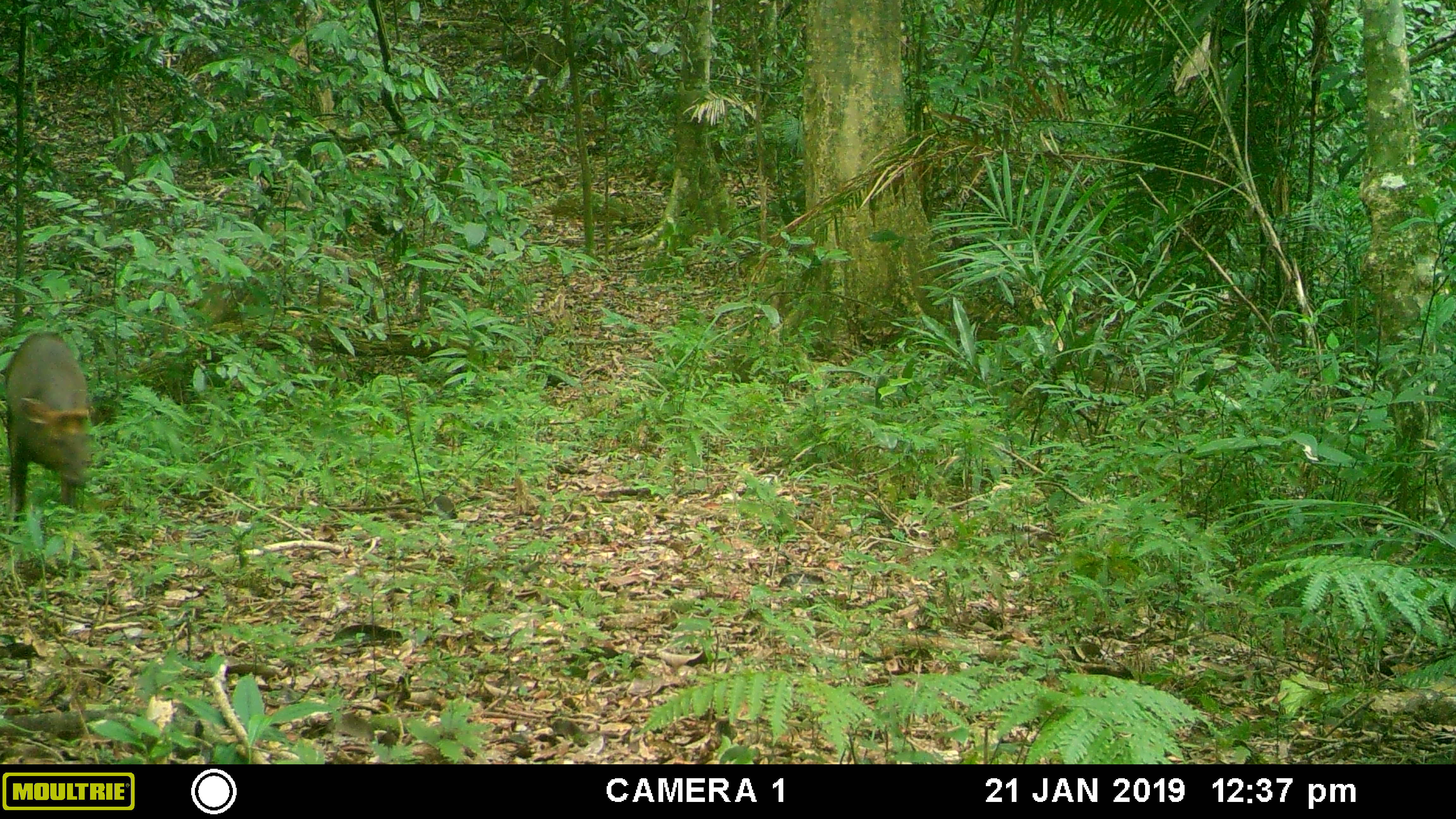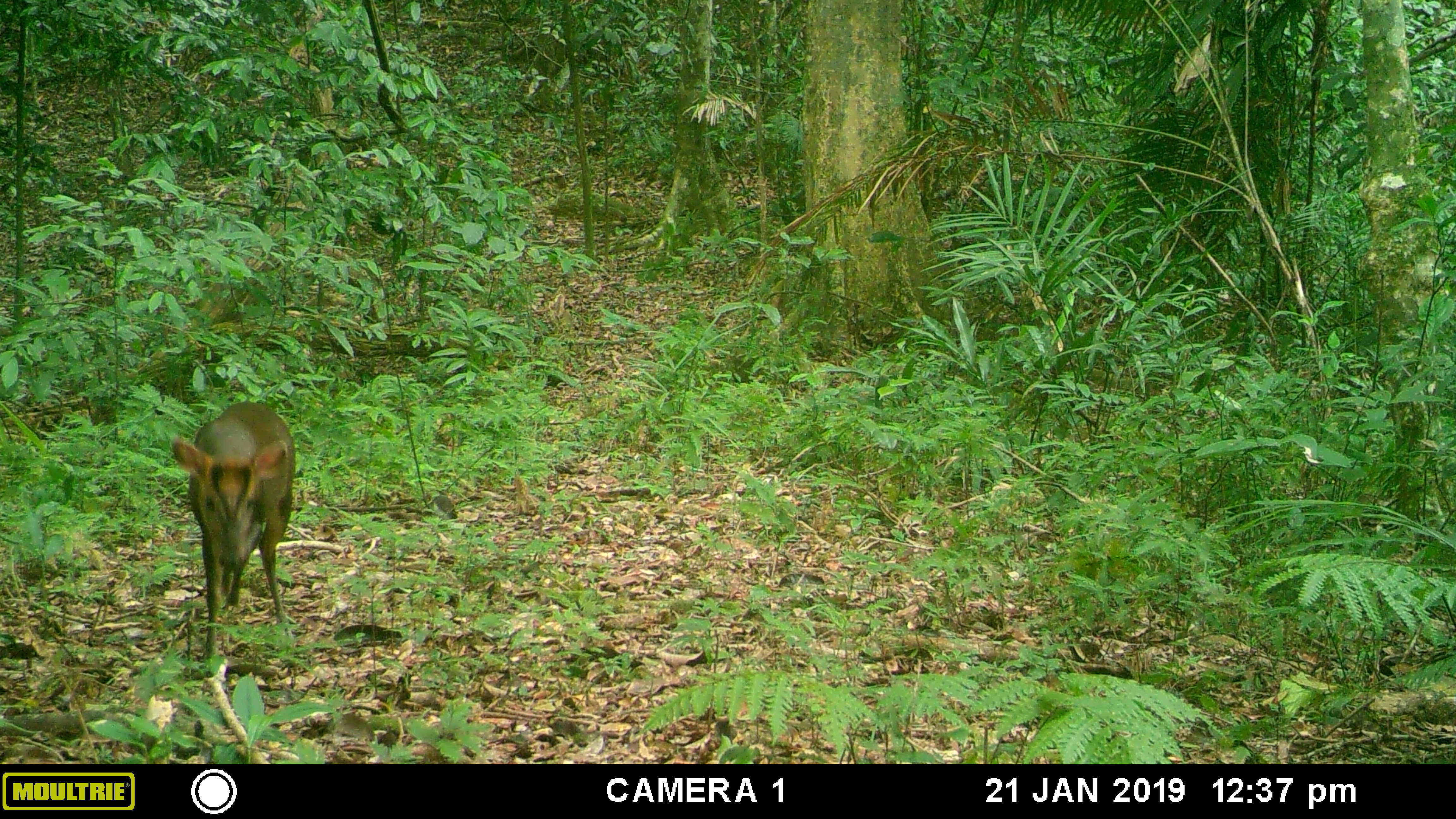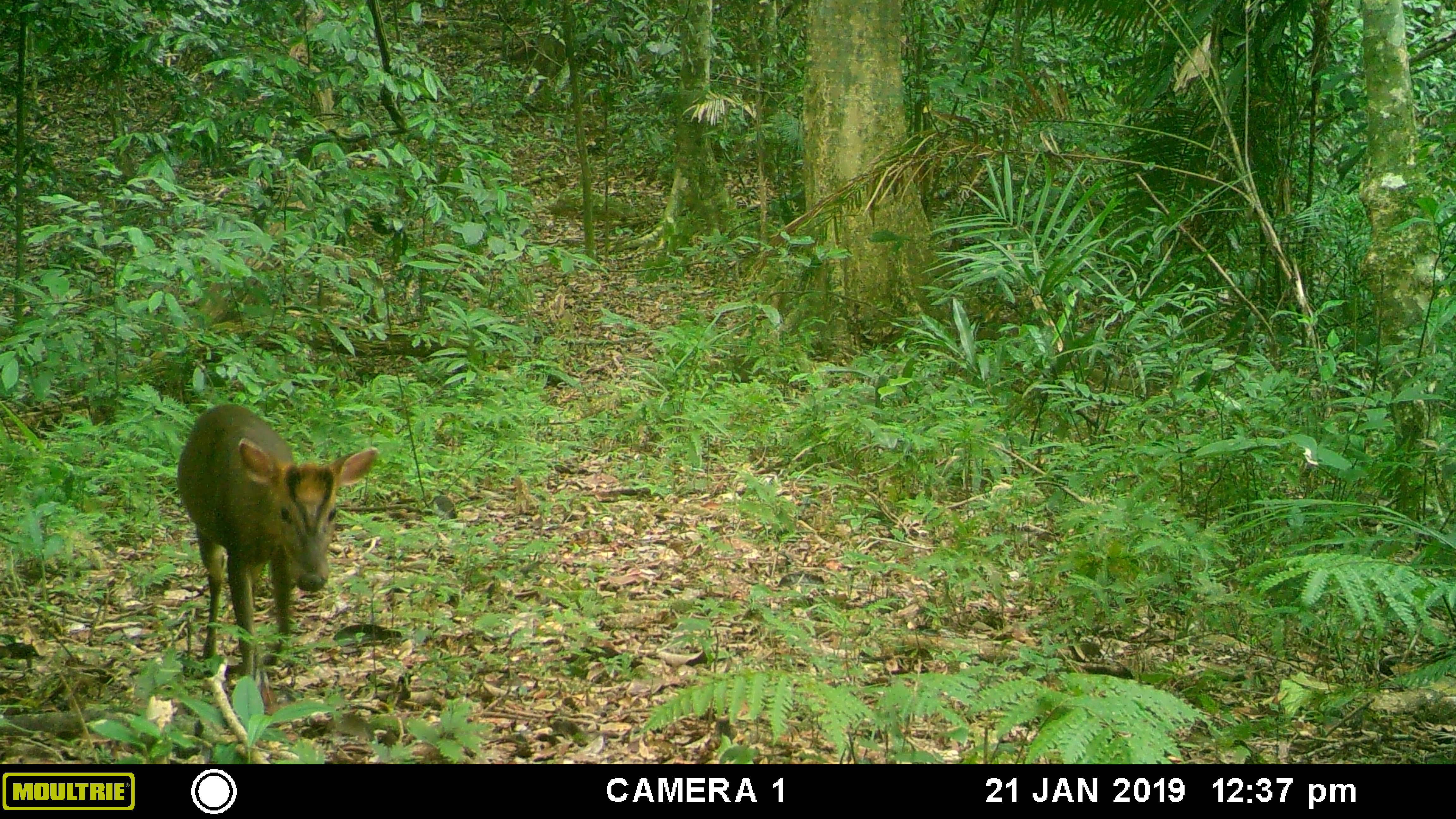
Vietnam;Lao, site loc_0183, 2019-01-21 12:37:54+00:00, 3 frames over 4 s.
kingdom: Animalia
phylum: Chordata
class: Mammalia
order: Artiodactyla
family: Cervidae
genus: Muntiacus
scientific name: Muntiacus rooseveltorum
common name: roosevelt's muntjac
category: roosevelts muntjac group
Roosevelts muntjac group (roosevelt's muntjac) (Muntiacus rooseveltorum). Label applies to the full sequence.